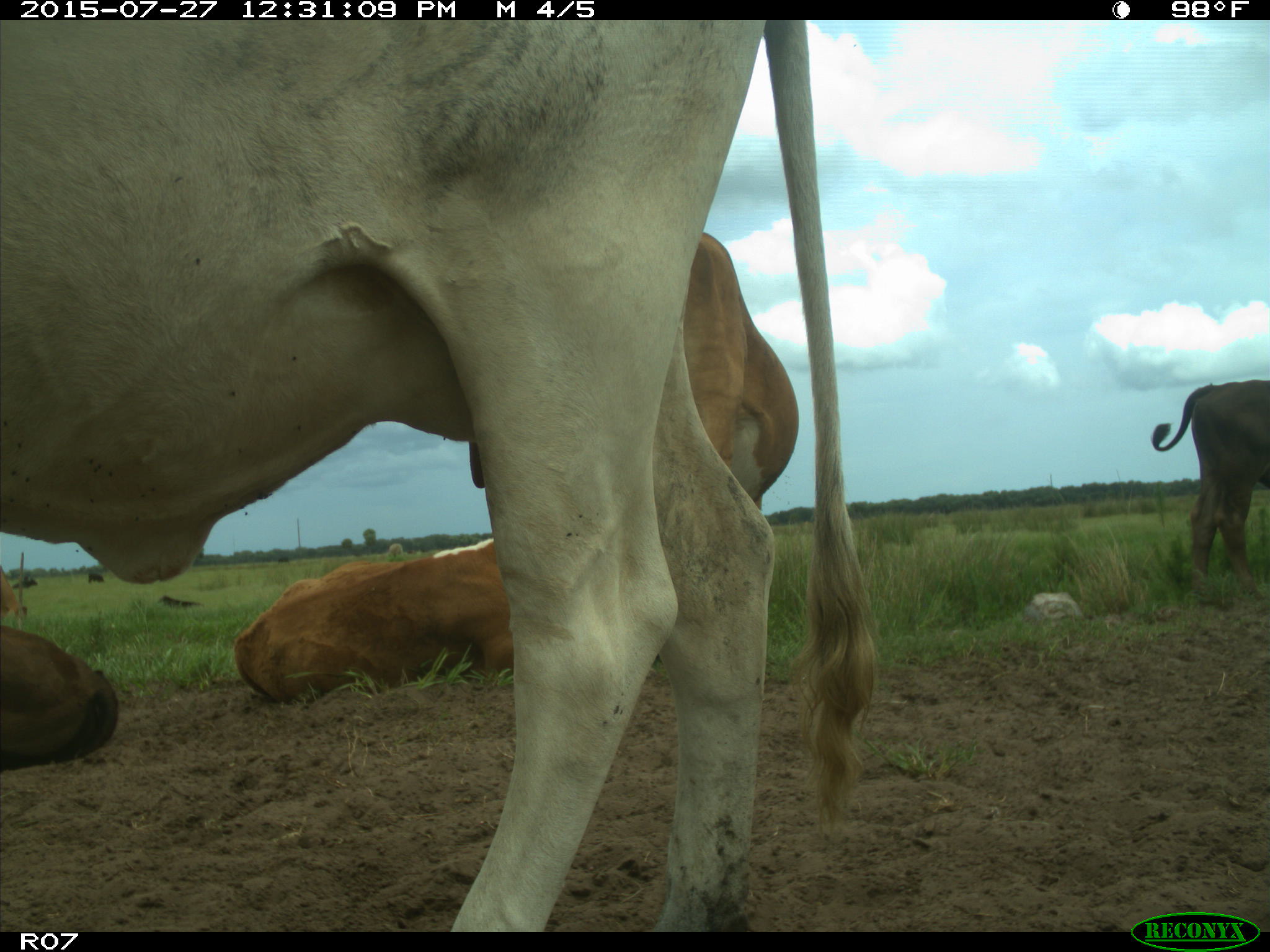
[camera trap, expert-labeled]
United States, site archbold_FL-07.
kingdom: Animalia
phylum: Chordata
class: Mammalia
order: Artiodactyla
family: Bovidae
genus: Bos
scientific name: Bos taurus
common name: domestic cow